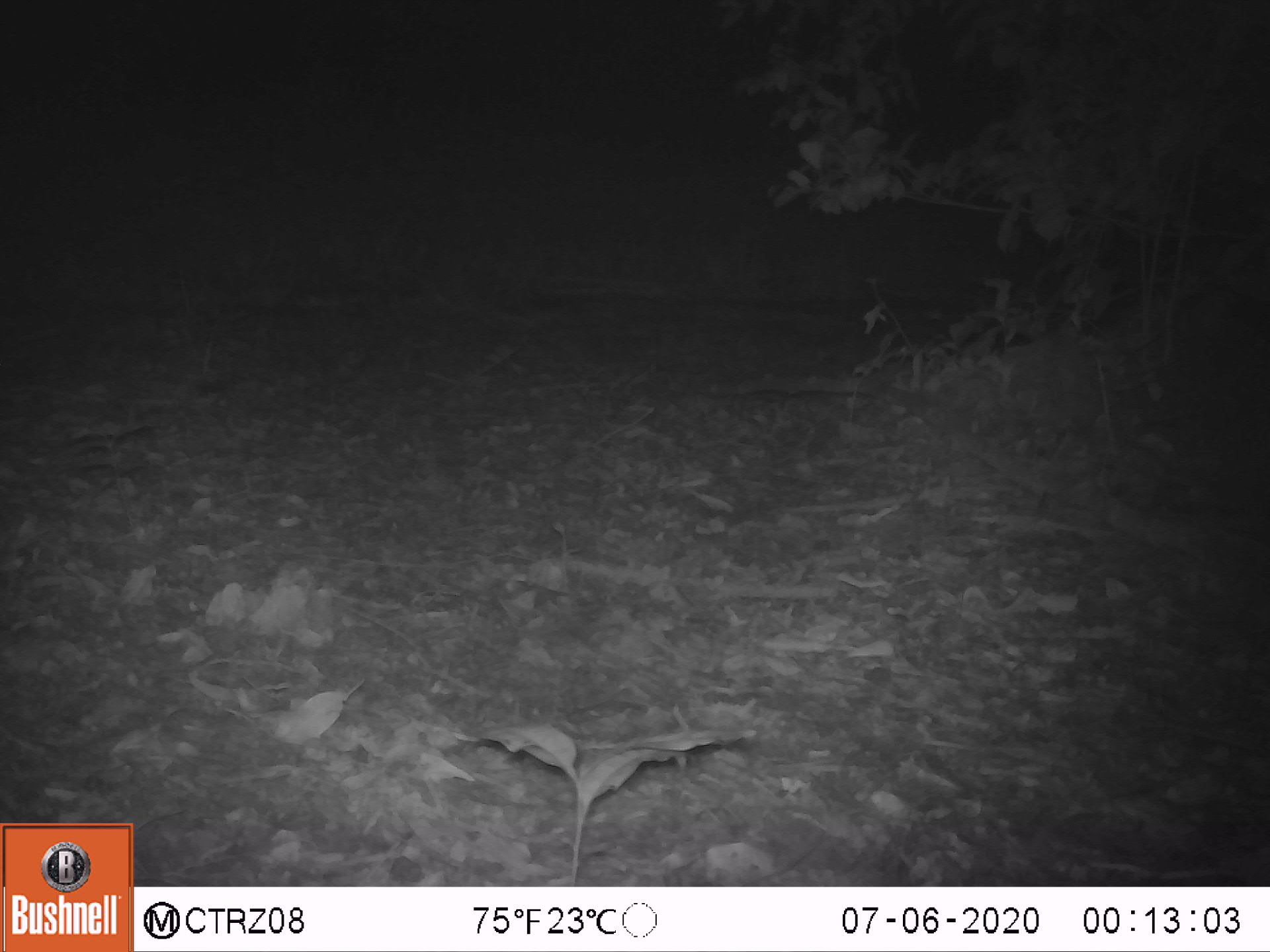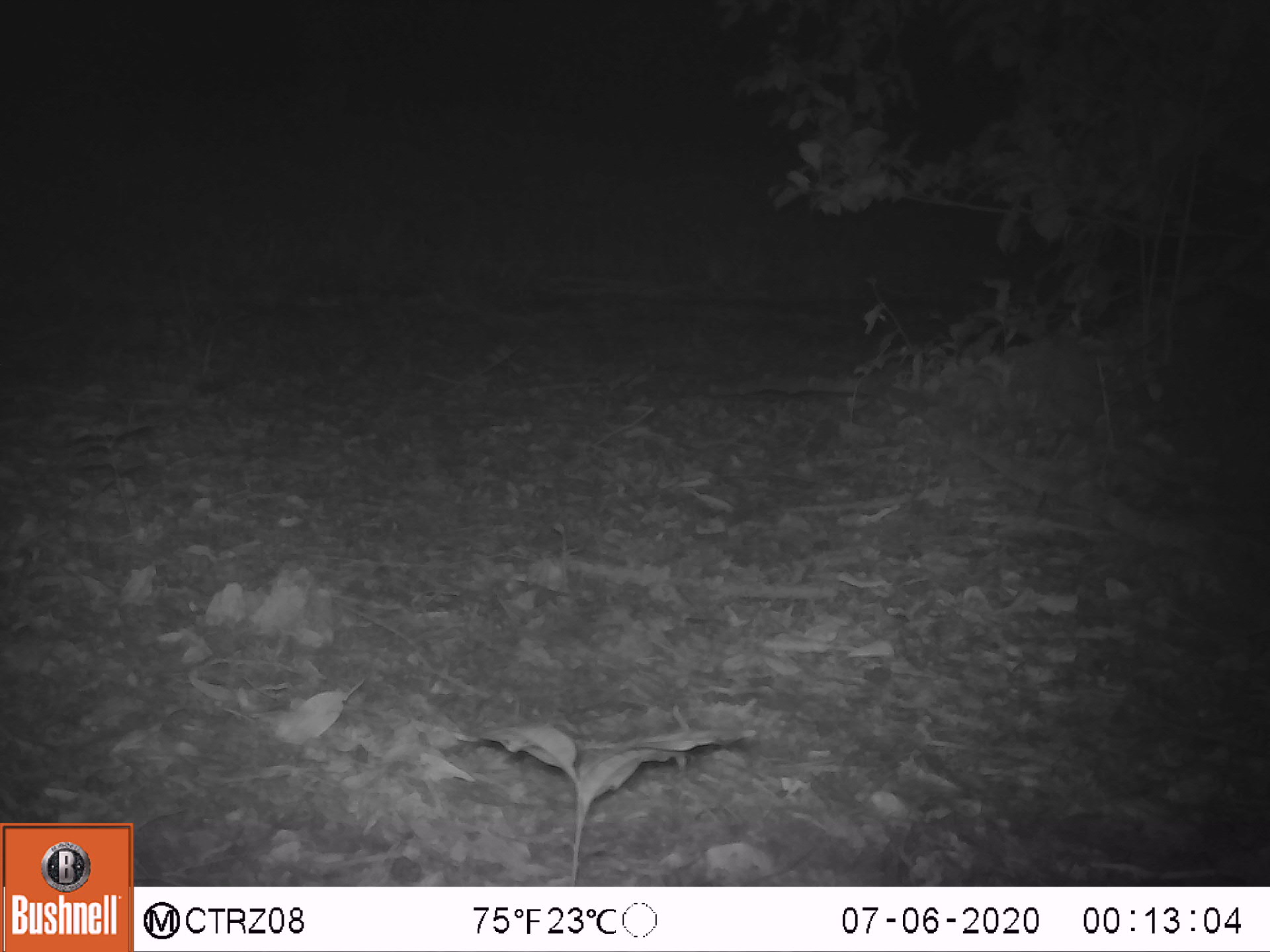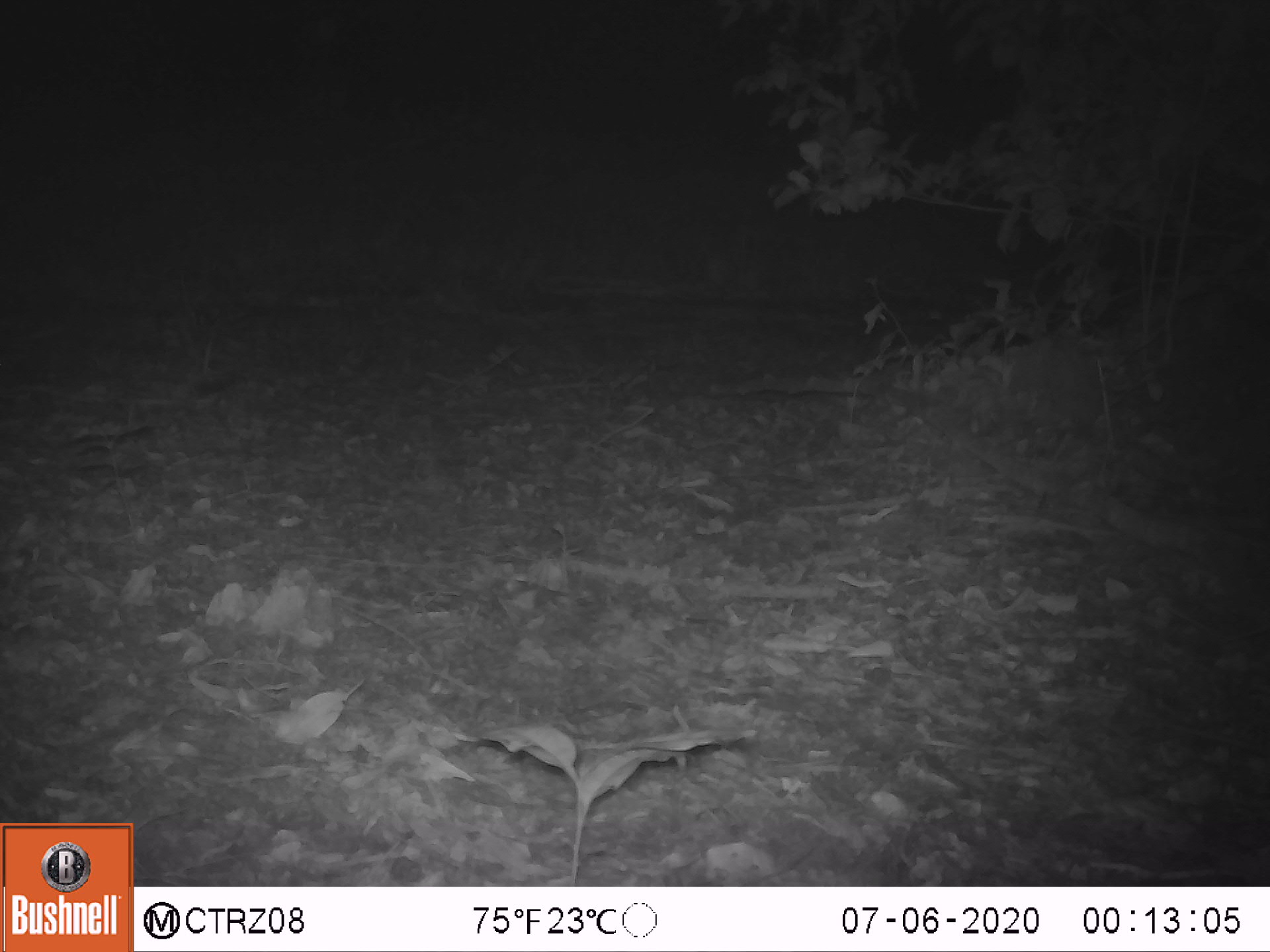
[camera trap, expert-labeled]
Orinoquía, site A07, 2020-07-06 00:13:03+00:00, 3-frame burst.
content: no animal present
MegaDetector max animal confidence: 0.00